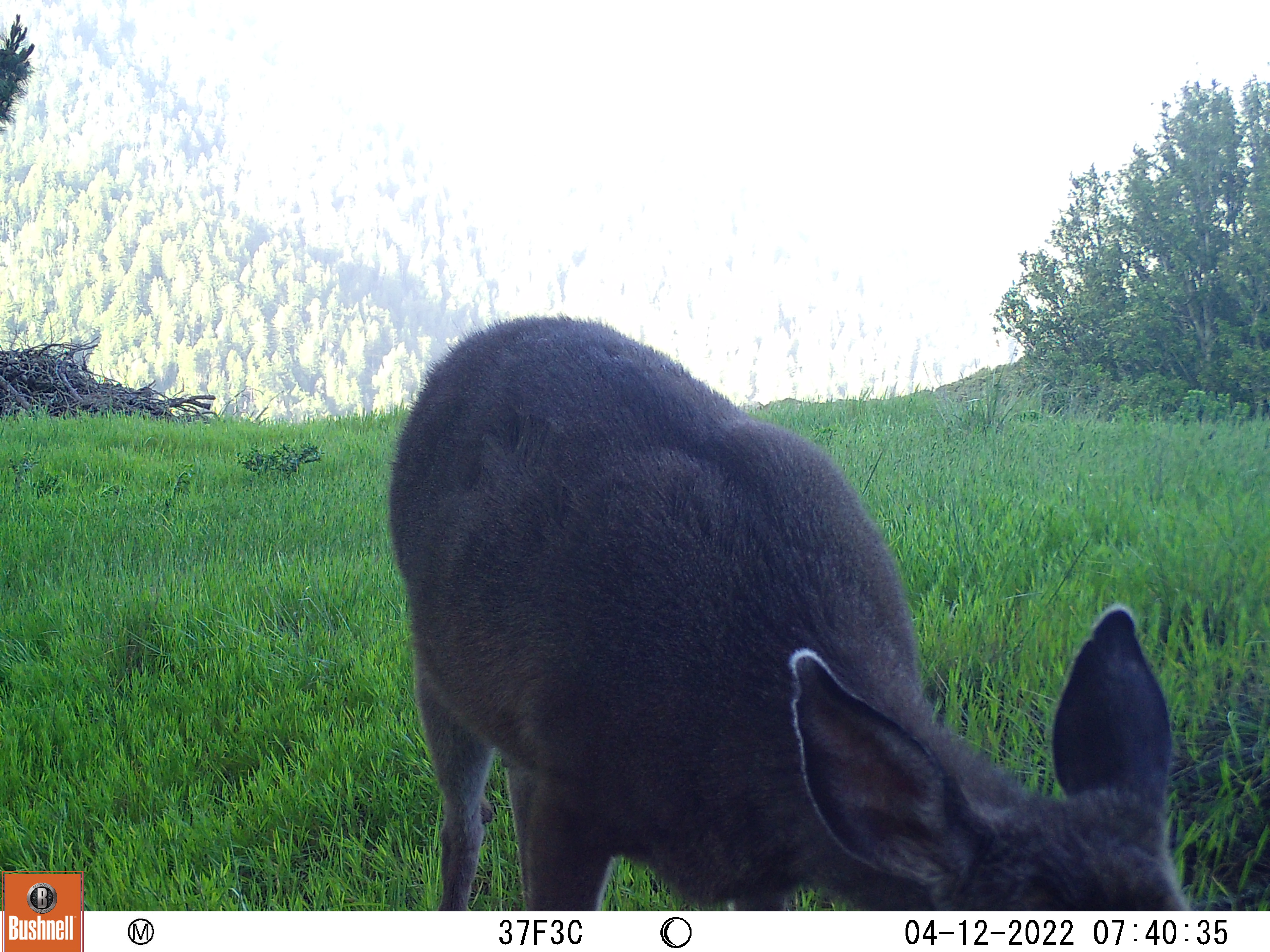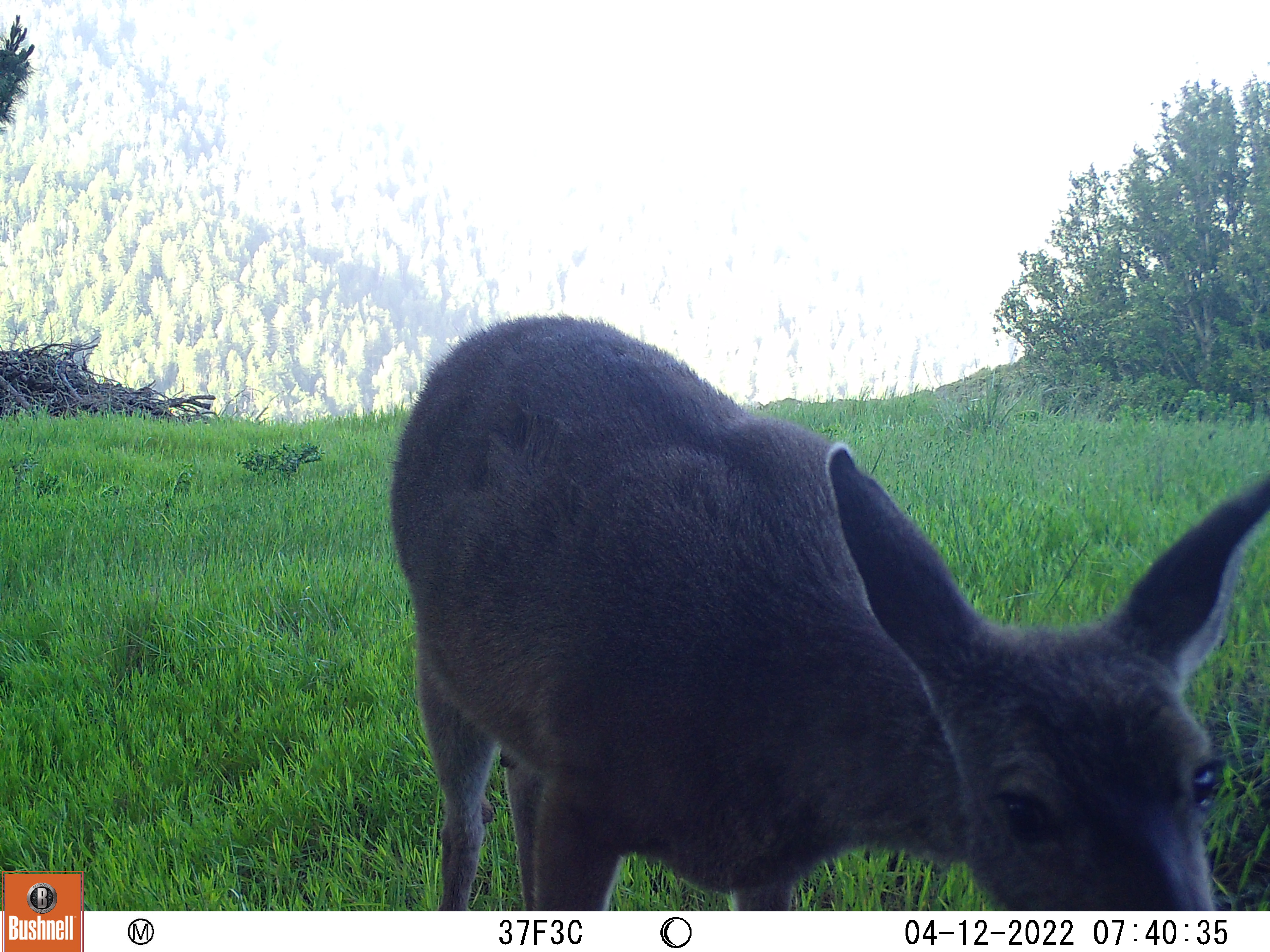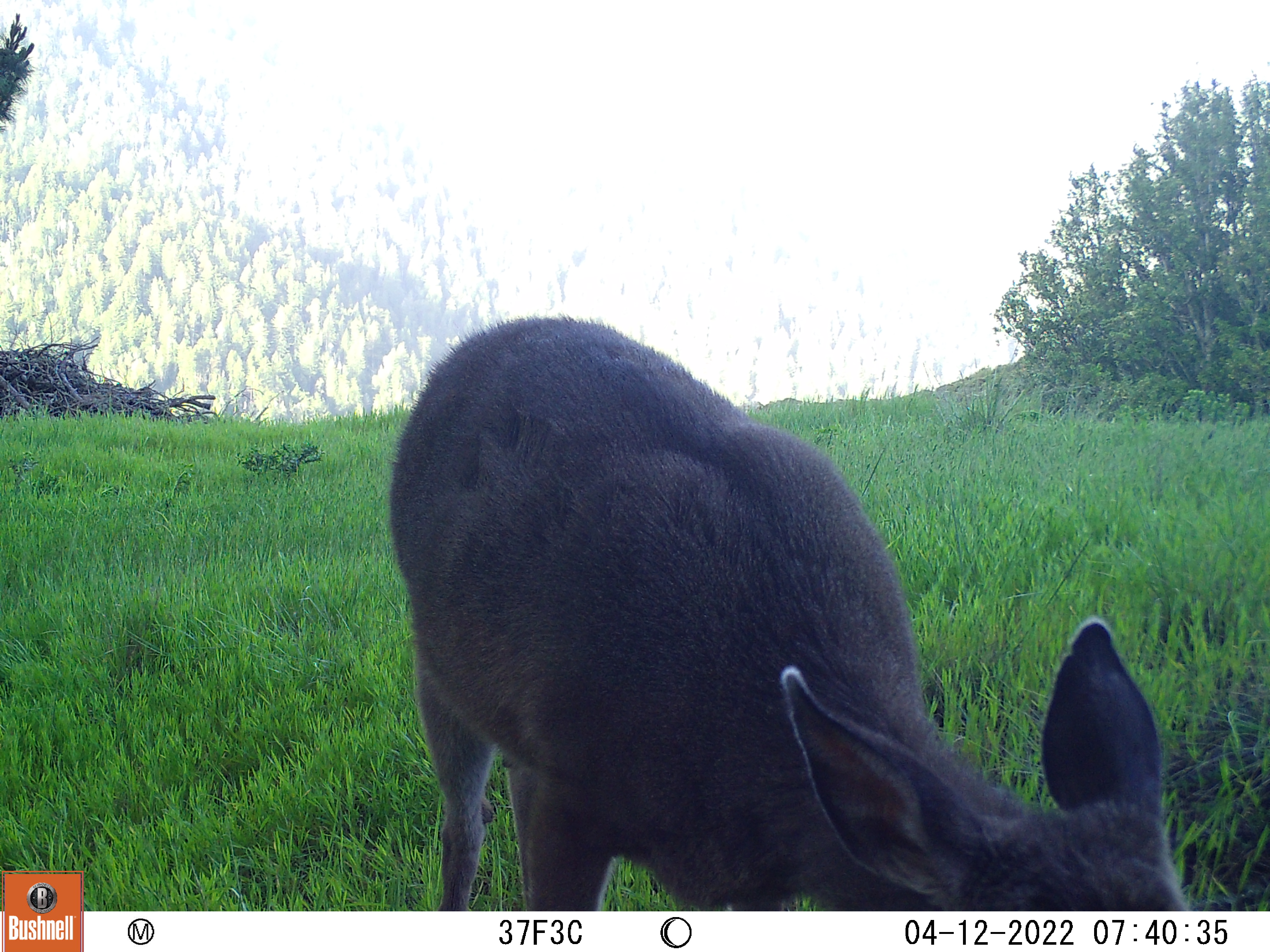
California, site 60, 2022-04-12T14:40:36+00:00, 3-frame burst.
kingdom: Animalia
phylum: Chordata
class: Mammalia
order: Artiodactyla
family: Cervidae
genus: Odocoileus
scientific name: Odocoileus hemionus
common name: mule deer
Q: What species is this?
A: Mule deer (Odocoileus hemionus).